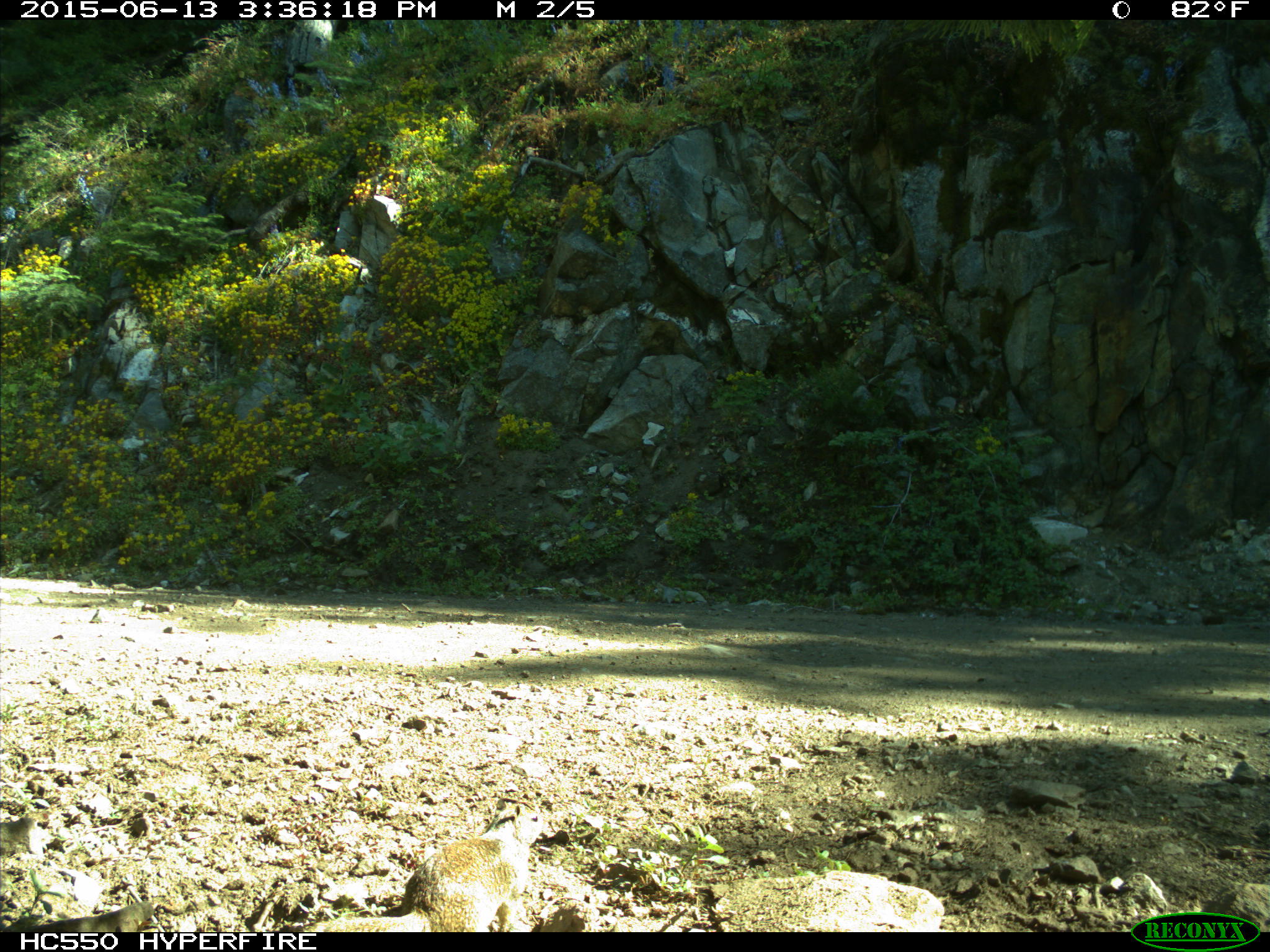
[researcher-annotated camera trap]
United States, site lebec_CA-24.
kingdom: Animalia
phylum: Chordata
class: Mammalia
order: Rodentia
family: Sciuridae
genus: Otospermophilus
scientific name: Otospermophilus beecheyi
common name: california ground squirrel